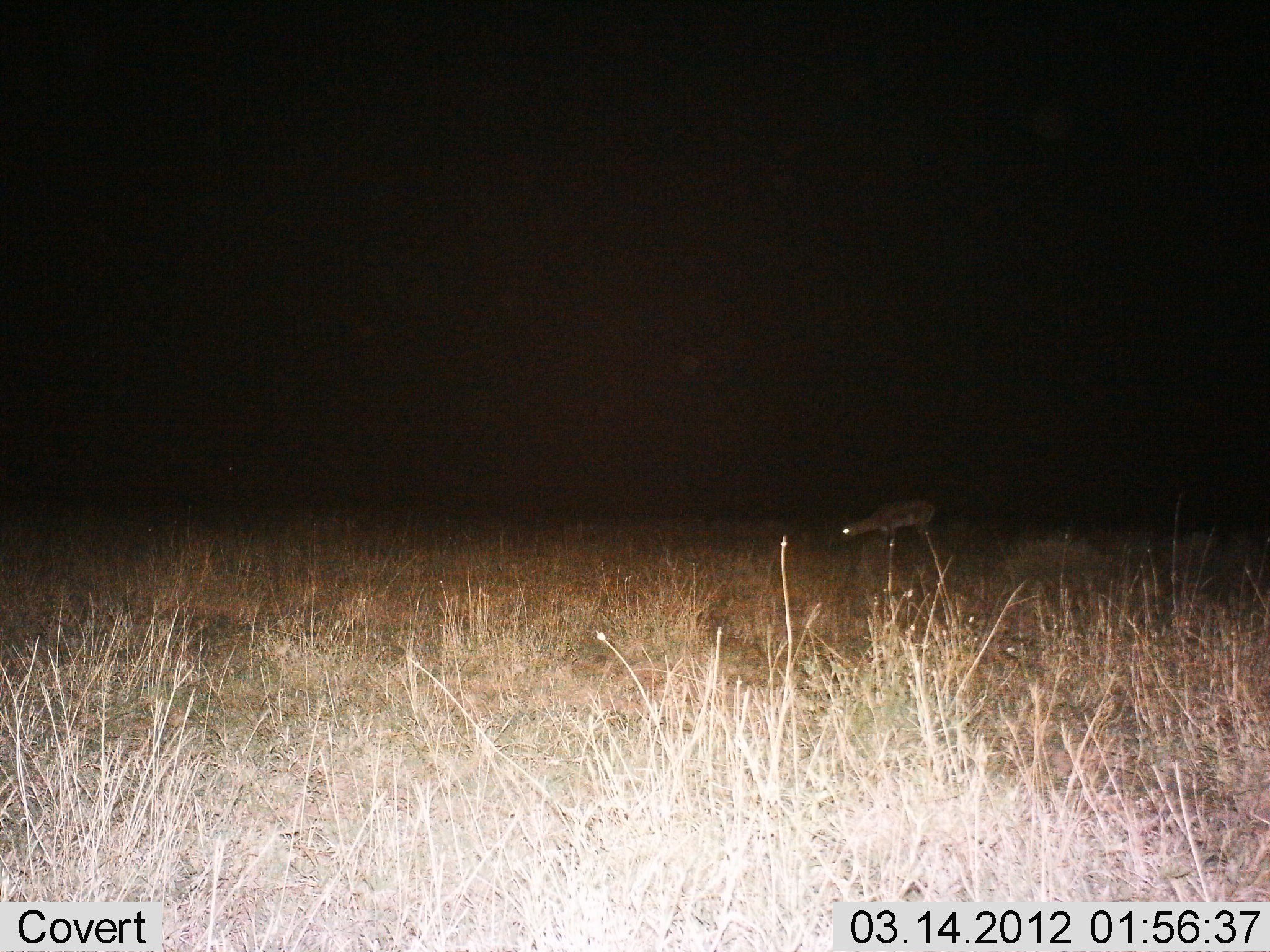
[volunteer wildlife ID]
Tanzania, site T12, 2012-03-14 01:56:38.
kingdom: Animalia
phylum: Chordata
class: Mammalia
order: Artiodactyla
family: Bovidae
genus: Nanger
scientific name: Nanger granti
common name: grant's gazelle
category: gazellegrants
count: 1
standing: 17%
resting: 0%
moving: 0%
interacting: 0%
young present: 0%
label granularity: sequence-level